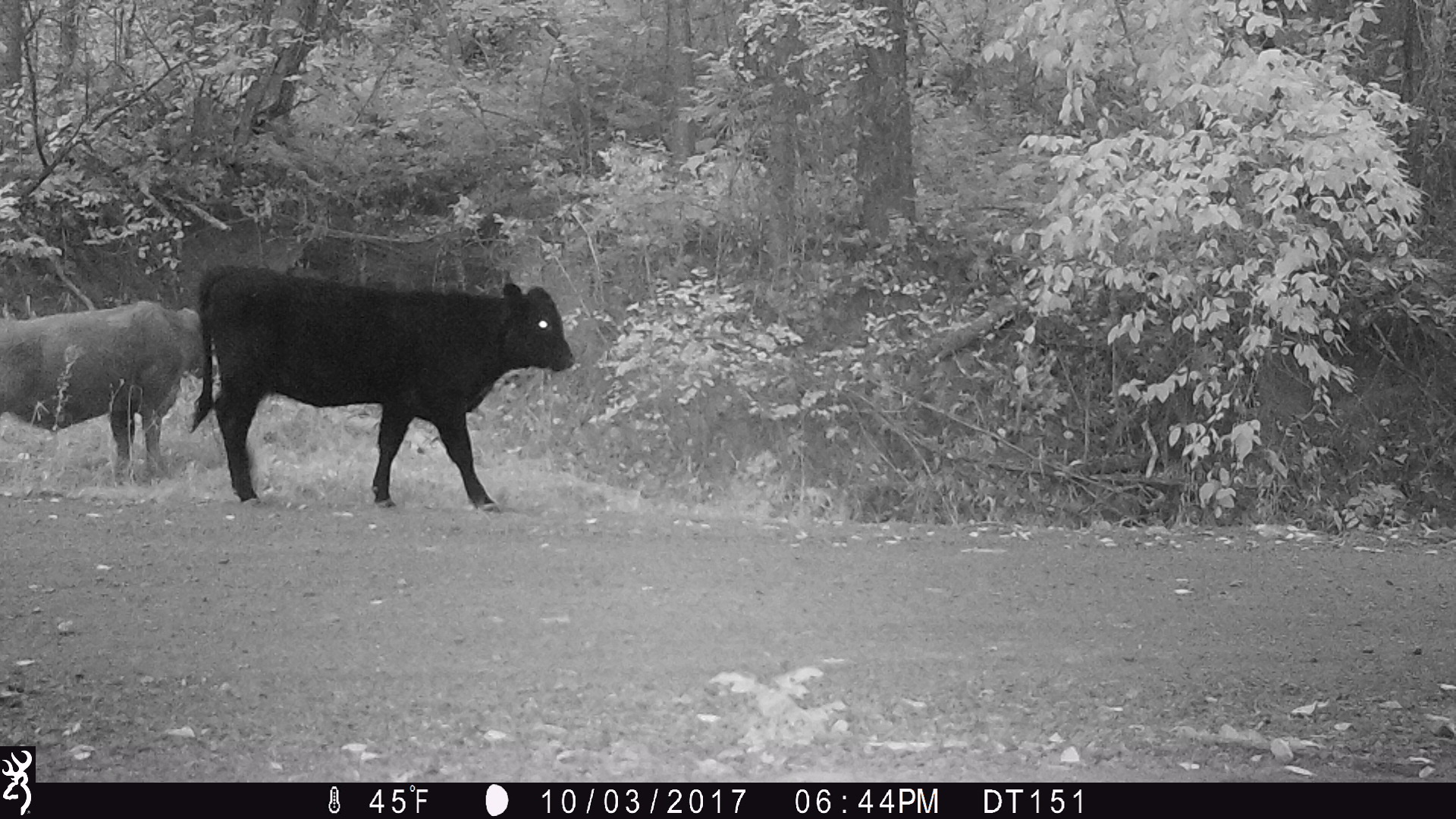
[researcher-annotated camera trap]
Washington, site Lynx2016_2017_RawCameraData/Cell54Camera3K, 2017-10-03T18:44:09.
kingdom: Animalia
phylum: Chordata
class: Mammalia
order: Artiodactyla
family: Bovidae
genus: Bos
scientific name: Bos taurus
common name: domestic cattle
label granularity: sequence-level